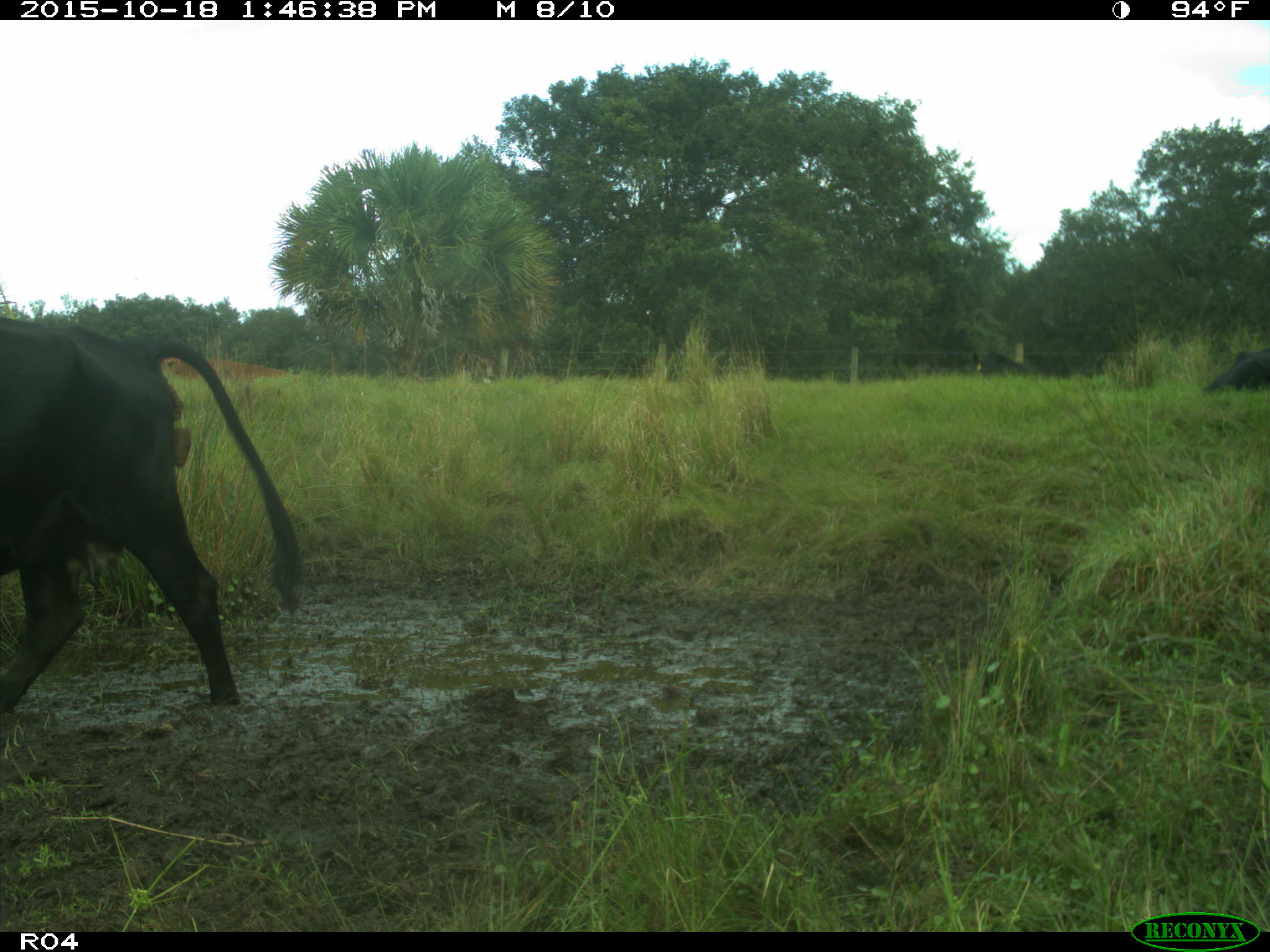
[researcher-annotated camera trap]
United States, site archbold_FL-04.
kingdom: Animalia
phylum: Chordata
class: Mammalia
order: Artiodactyla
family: Bovidae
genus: Bos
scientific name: Bos taurus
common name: domestic cow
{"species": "Bos taurus (domestic cow)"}